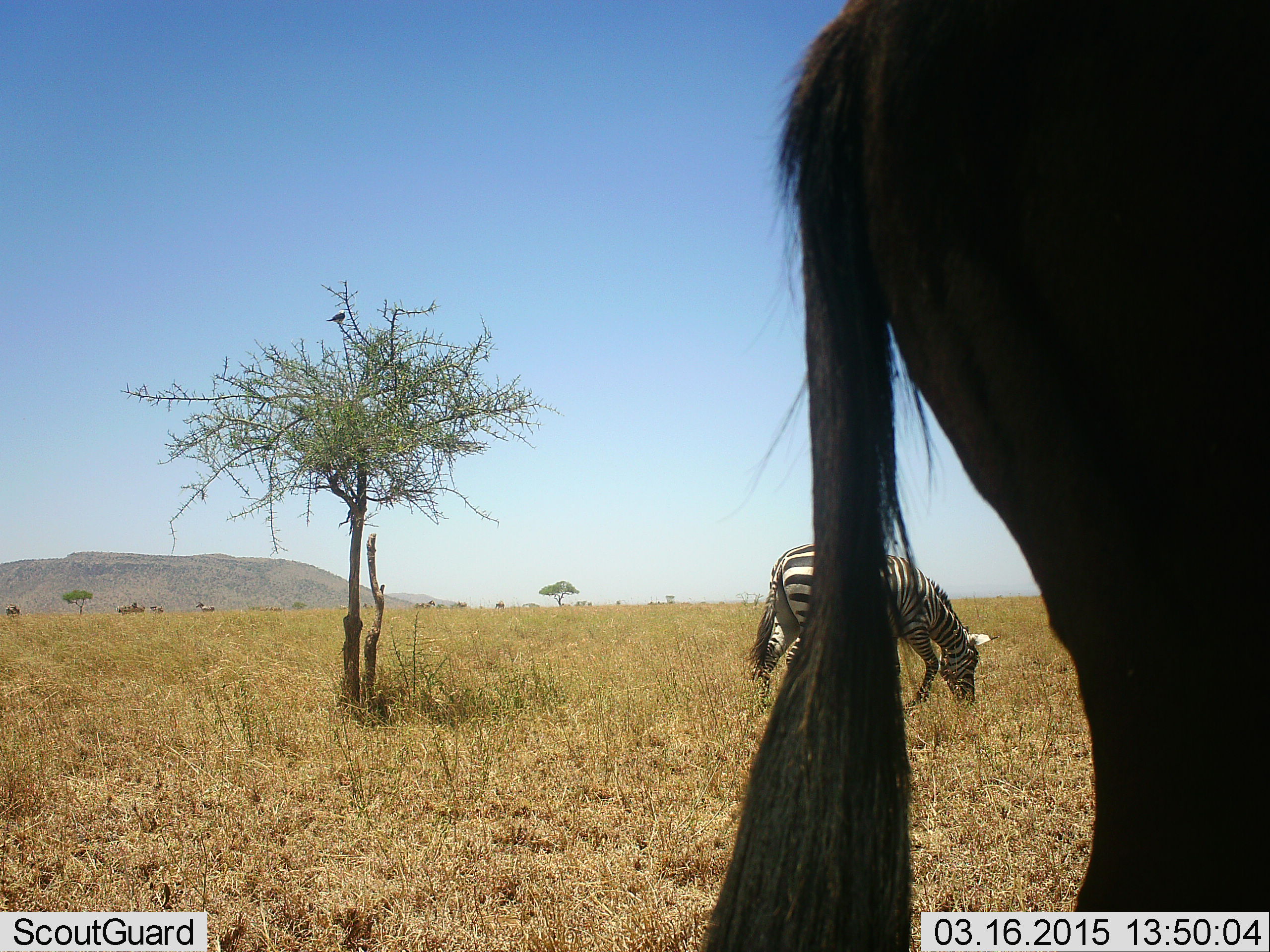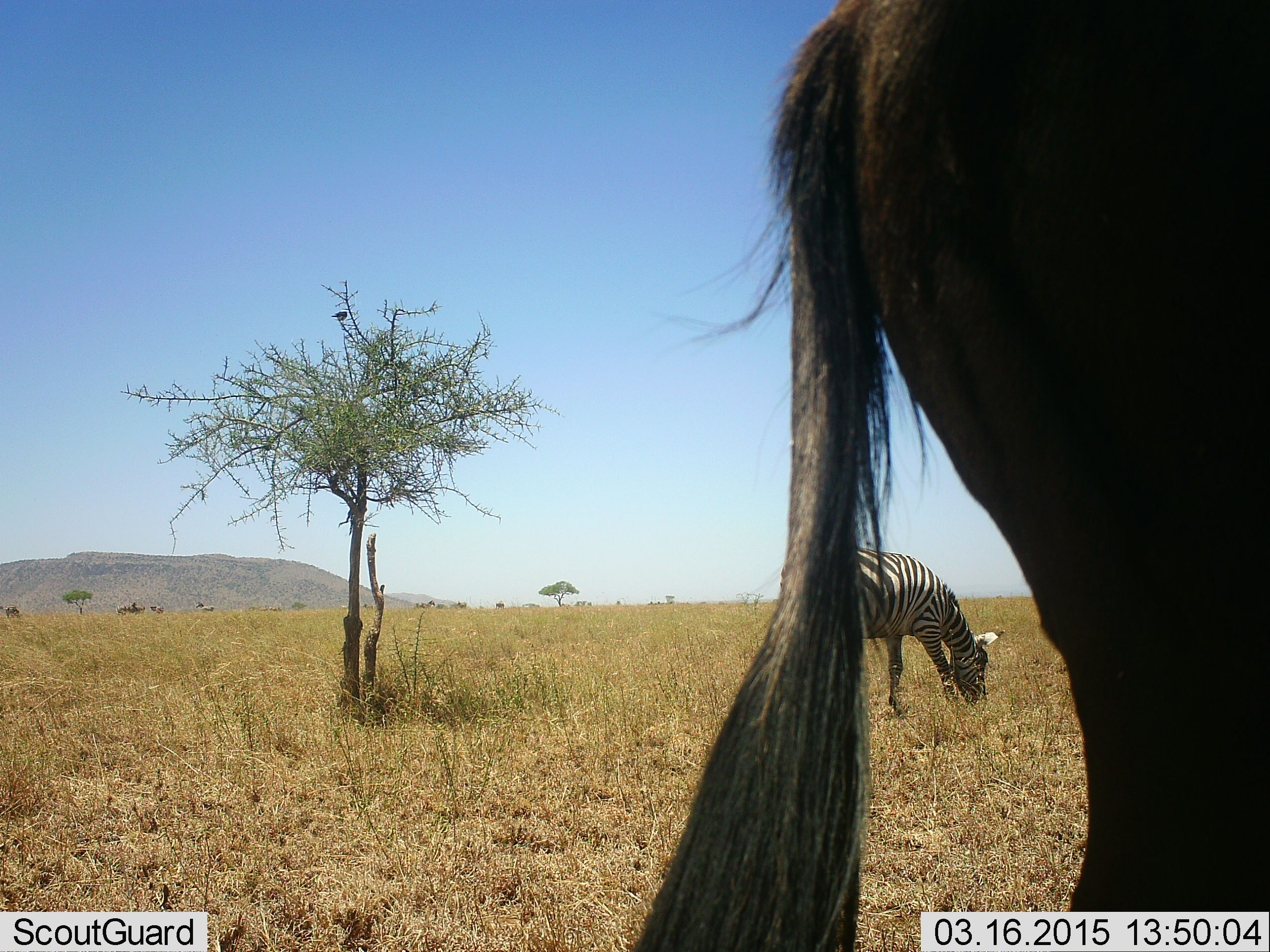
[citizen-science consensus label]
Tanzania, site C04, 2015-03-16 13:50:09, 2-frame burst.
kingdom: Animalia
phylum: Chordata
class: Mammalia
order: Artiodactyla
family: Bovidae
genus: Connochaetes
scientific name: Connochaetes taurinus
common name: blue wildebeest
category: wildebeest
Wildebeest (blue wildebeest) (Connochaetes taurinus), count 1. Behavior (volunteer vote fractions): standing 100%, resting 0%, moving 0%, interacting 0%. Young present (vote fraction): 0%. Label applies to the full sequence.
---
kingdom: Animalia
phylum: Chordata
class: Mammalia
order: Perissodactyla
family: Equidae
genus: Equus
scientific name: Equus quagga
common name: plains zebra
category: zebra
Zebra (plains zebra) (Equus quagga), count 1. Behavior (volunteer vote fractions): standing 28%, resting 0%, moving 0%, interacting 0%. Young present (vote fraction): 0%. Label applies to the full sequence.